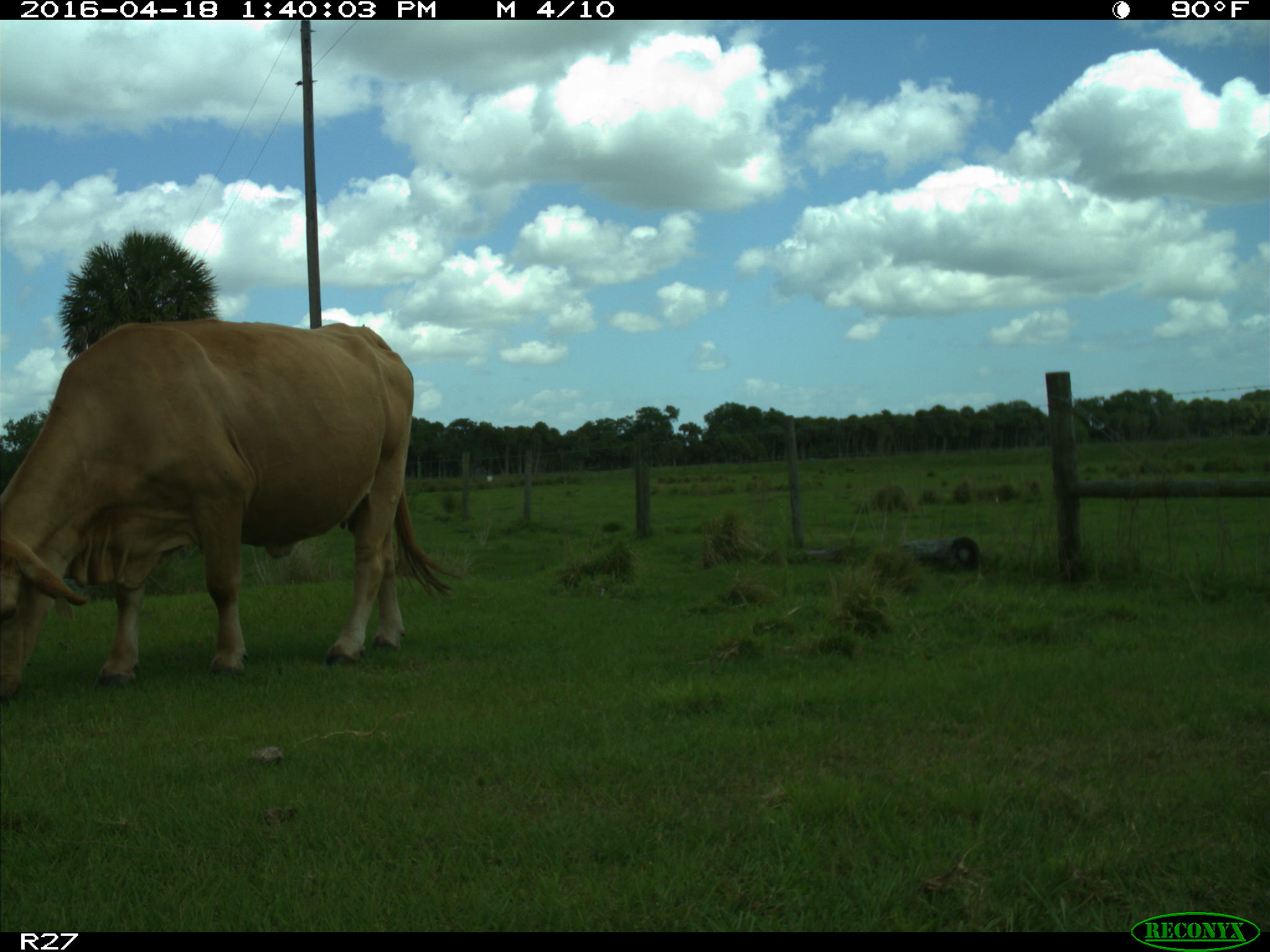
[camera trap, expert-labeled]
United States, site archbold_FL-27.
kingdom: Animalia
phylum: Chordata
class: Mammalia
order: Artiodactyla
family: Bovidae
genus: Bos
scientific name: Bos taurus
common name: domestic cow